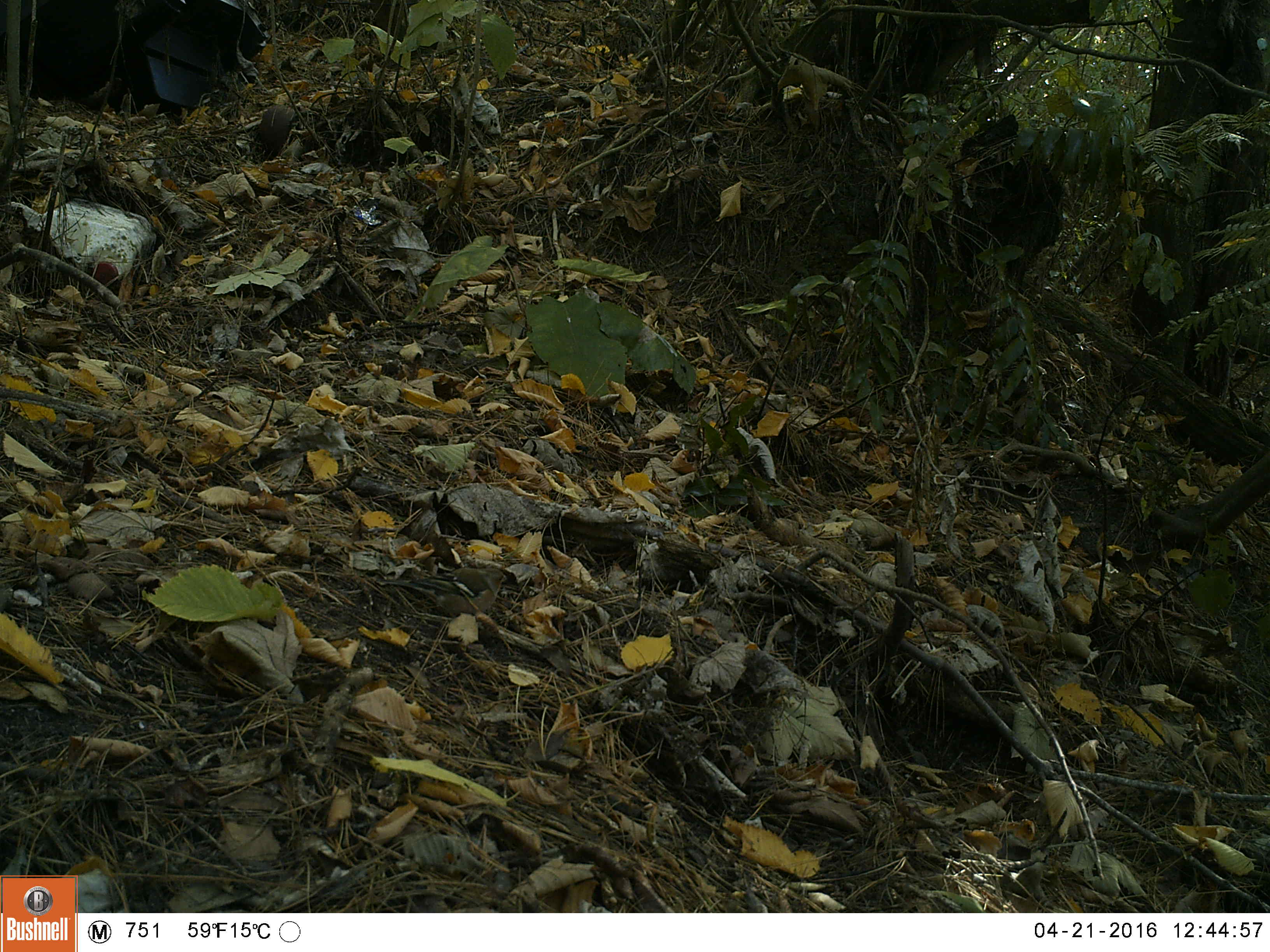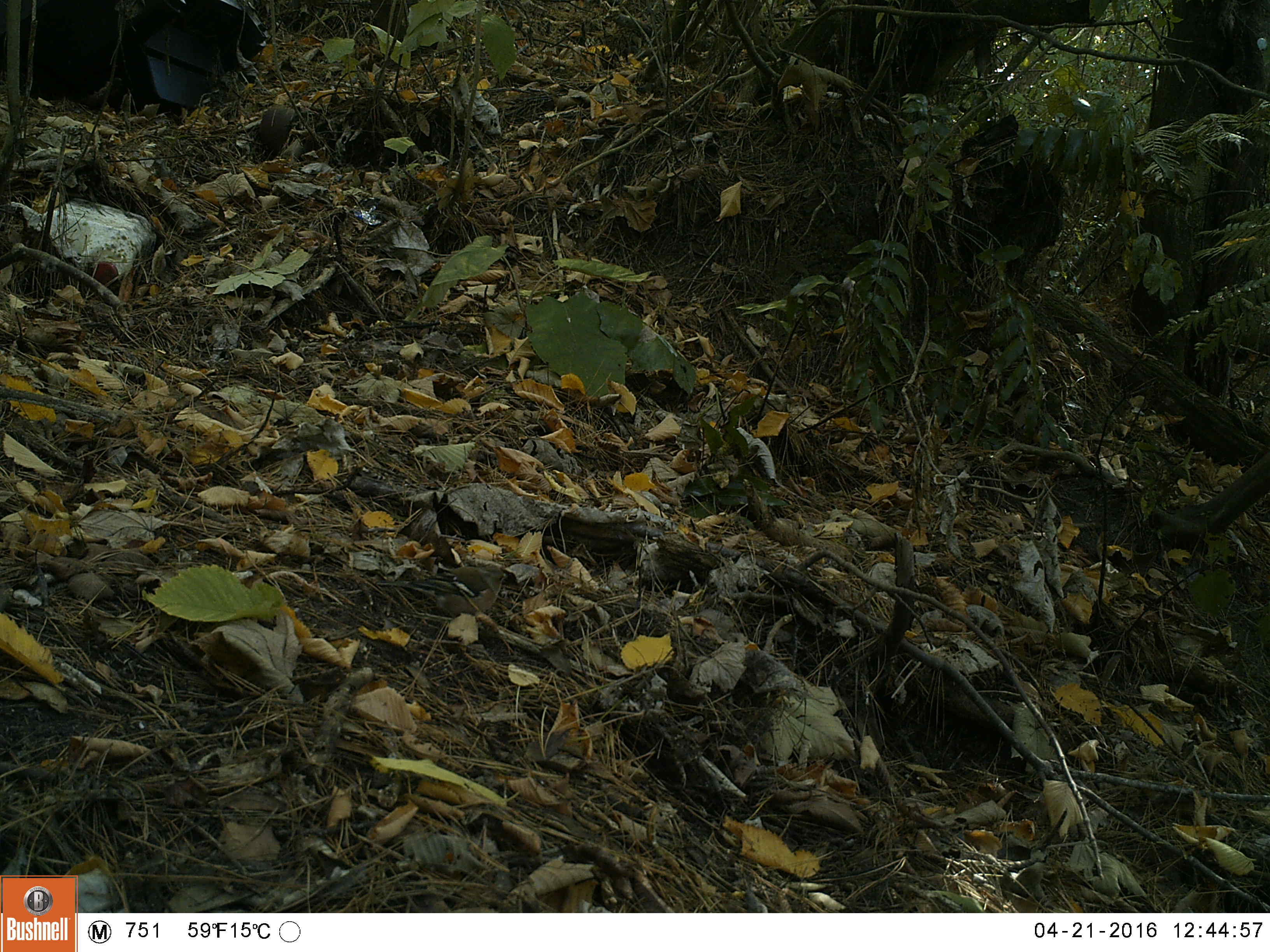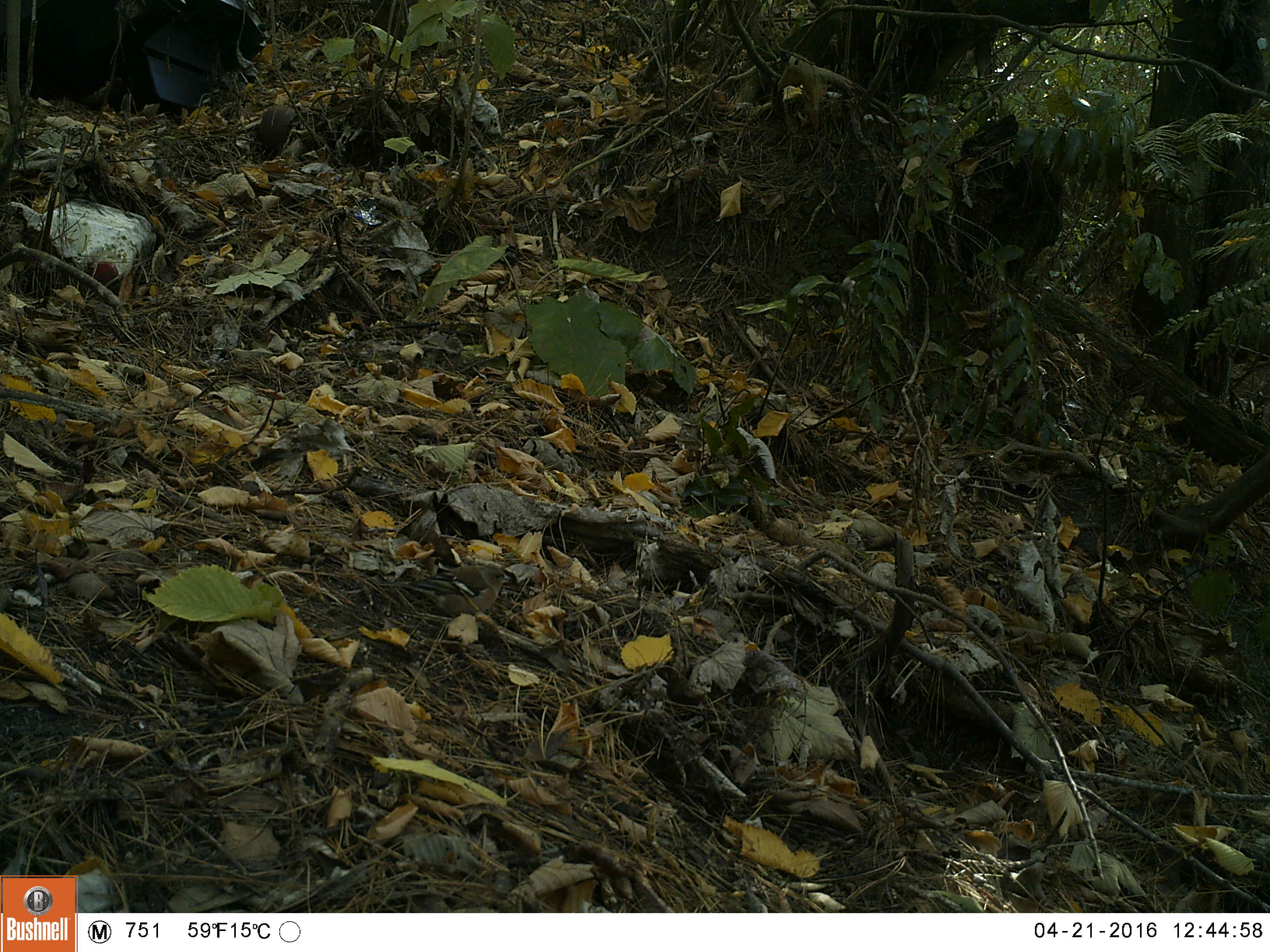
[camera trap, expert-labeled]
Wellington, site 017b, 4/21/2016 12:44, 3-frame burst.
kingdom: Animalia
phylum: Chordata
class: Aves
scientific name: Aves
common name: bird